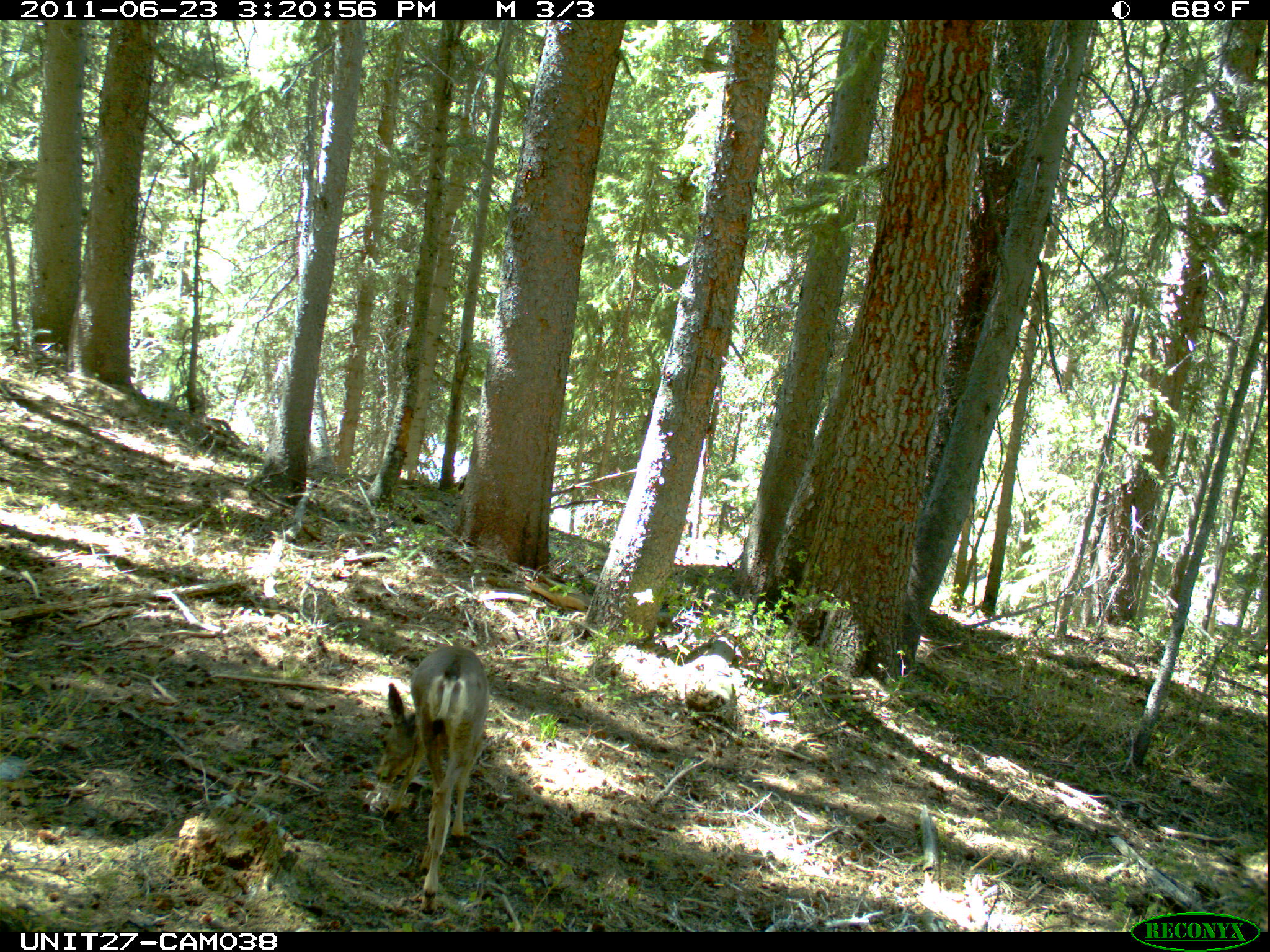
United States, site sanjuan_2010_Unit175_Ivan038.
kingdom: Animalia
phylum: Chordata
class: Mammalia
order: Artiodactyla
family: Cervidae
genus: Odocoileus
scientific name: Odocoileus hemionus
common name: mule deer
Odocoileus hemionus (mule deer).